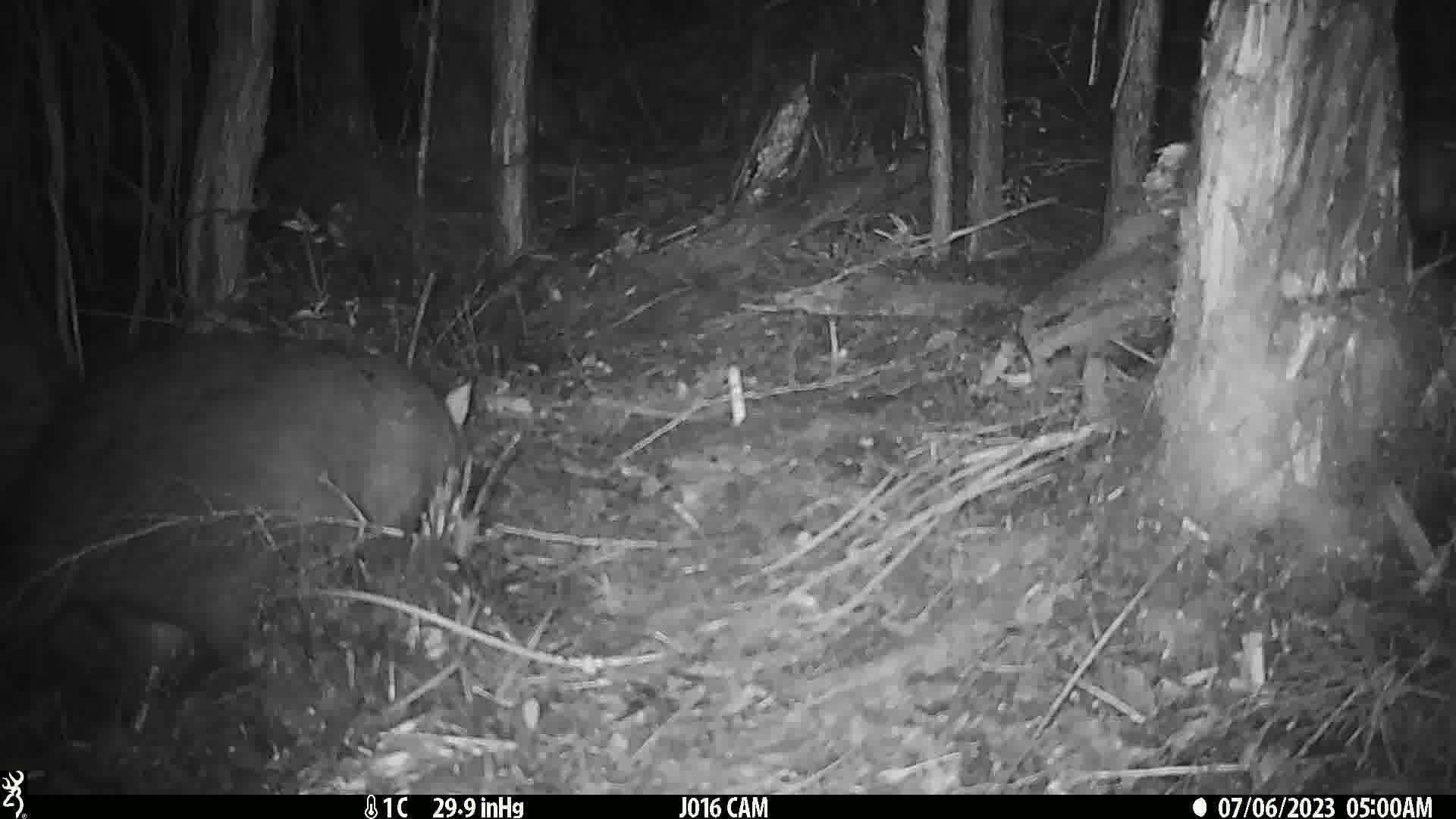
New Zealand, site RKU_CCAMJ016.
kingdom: Animalia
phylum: Chordata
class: Mammalia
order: Diprotodontia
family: Phalangeridae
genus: Trichosurus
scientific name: Trichosurus vulpecula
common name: common brushtail possum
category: possum